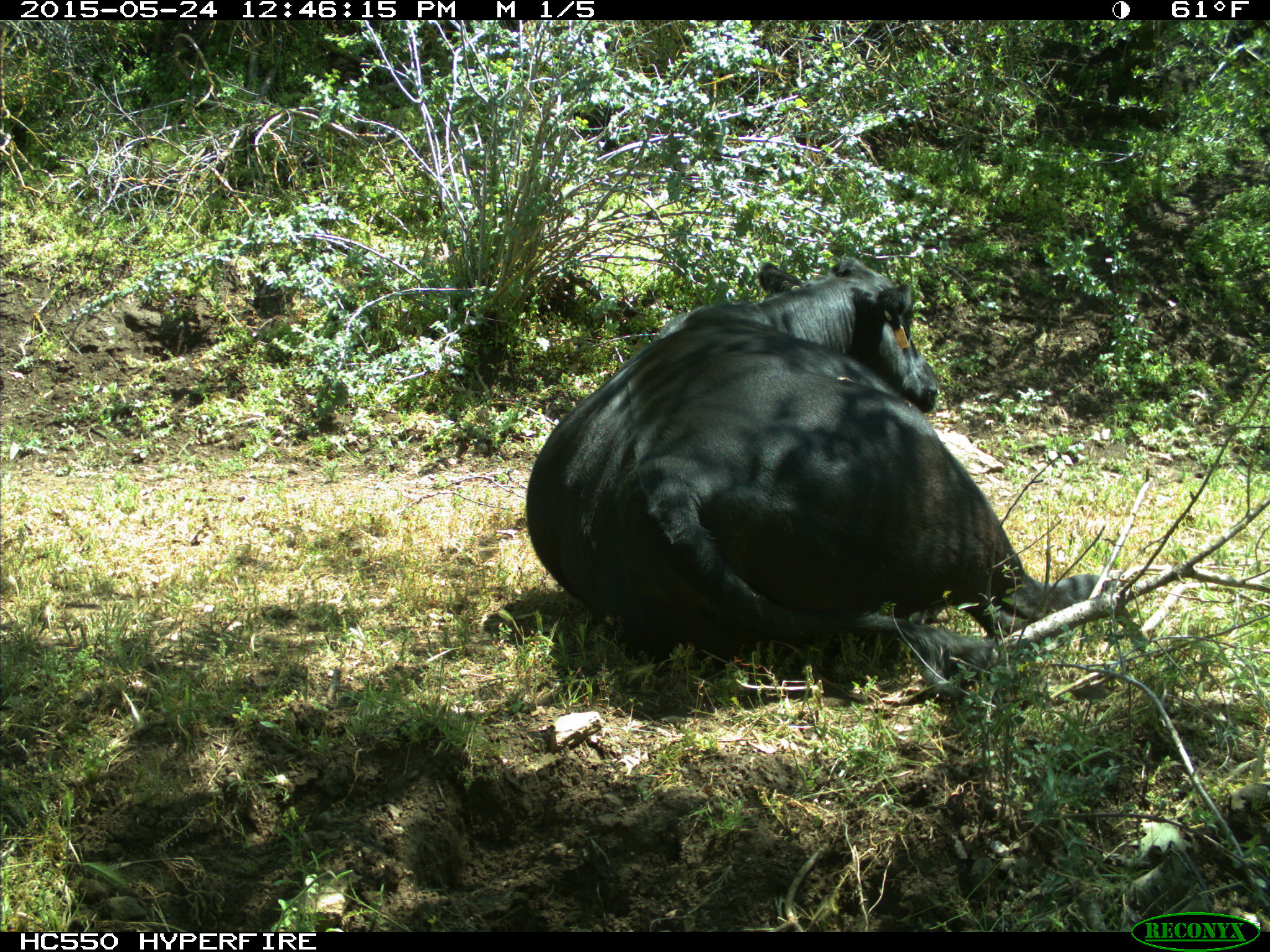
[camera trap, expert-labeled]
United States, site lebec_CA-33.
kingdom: Animalia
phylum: Chordata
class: Mammalia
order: Artiodactyla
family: Bovidae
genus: Bos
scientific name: Bos taurus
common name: domestic cow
Bos taurus (domestic cow).